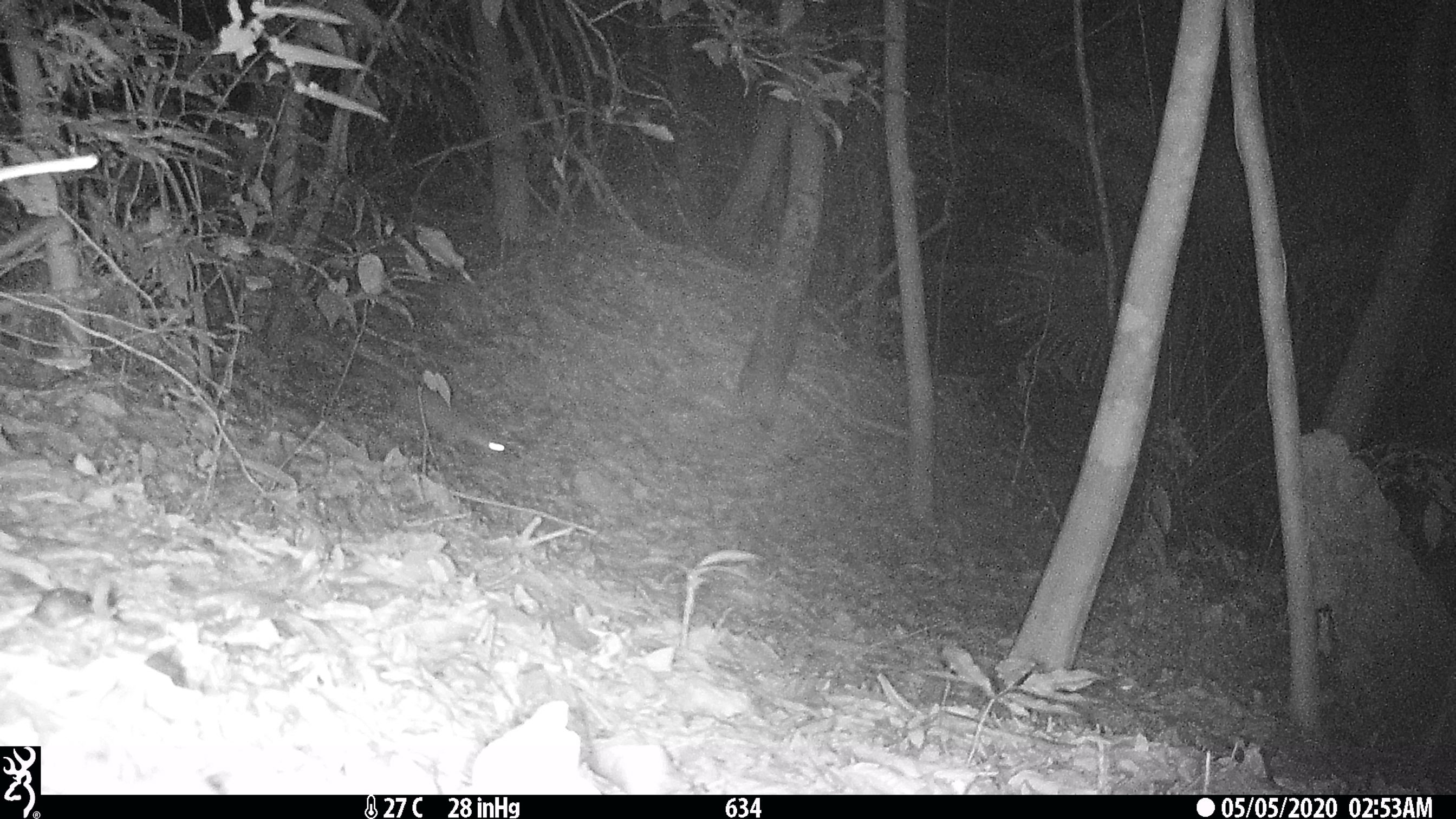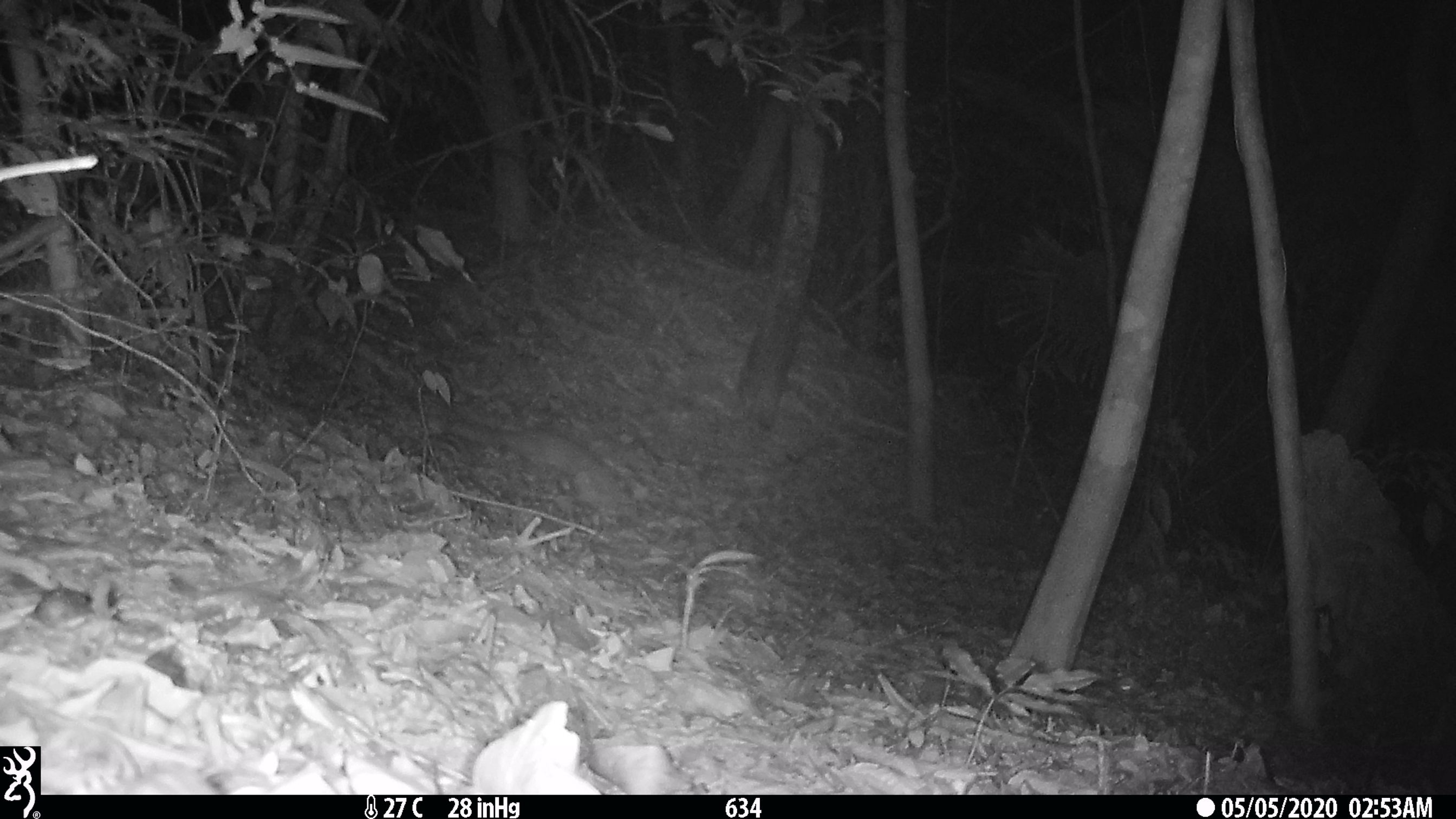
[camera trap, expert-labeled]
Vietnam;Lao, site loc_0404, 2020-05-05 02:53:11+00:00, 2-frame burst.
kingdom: Animalia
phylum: Chordata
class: Mammalia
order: Carnivora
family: Mustelidae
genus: Melogale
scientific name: Melogale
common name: ferret badger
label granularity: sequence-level